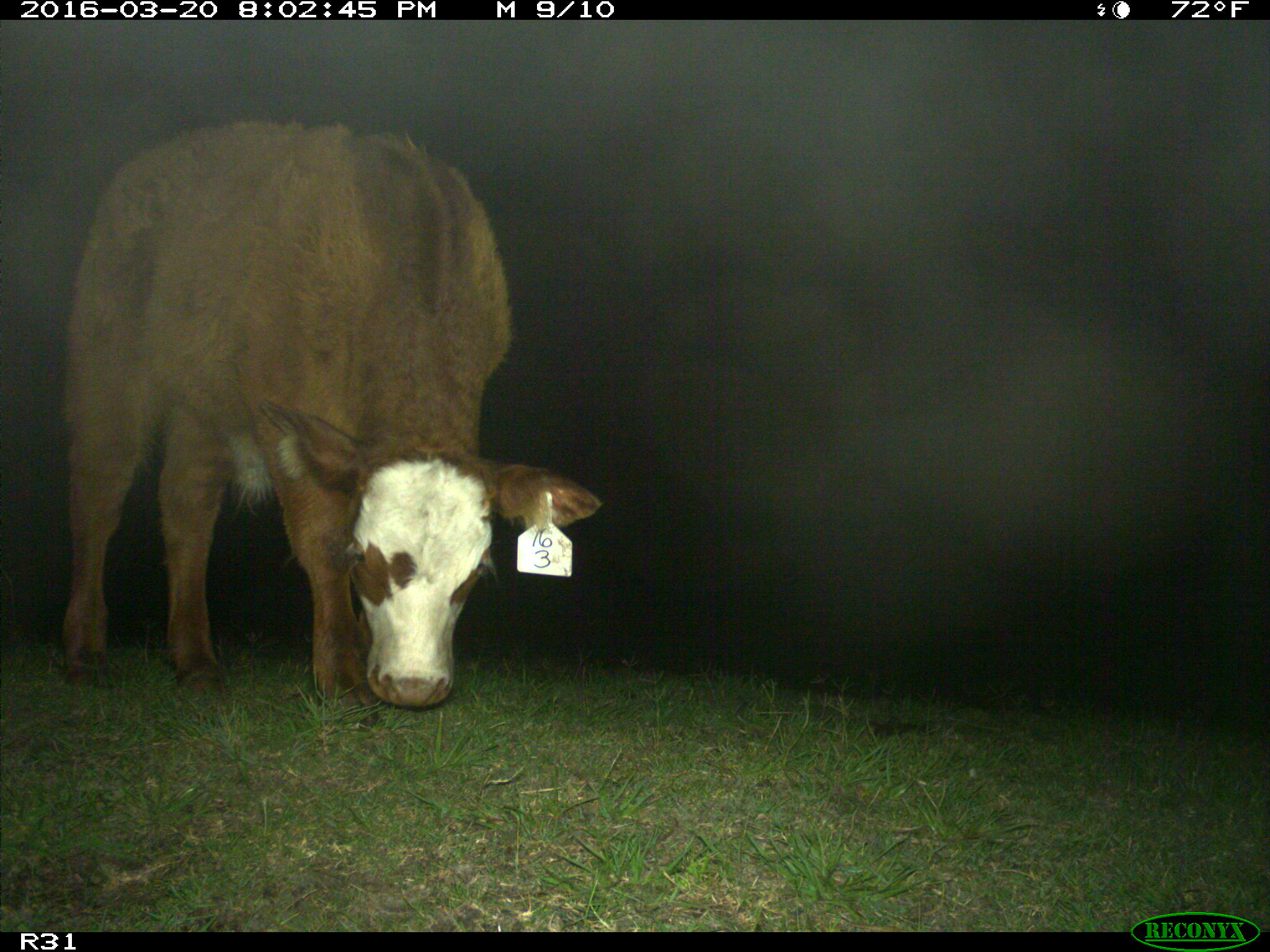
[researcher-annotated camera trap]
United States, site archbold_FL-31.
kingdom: Animalia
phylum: Chordata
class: Mammalia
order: Artiodactyla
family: Bovidae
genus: Bos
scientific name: Bos taurus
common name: domestic cow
Bos taurus (domestic cow).